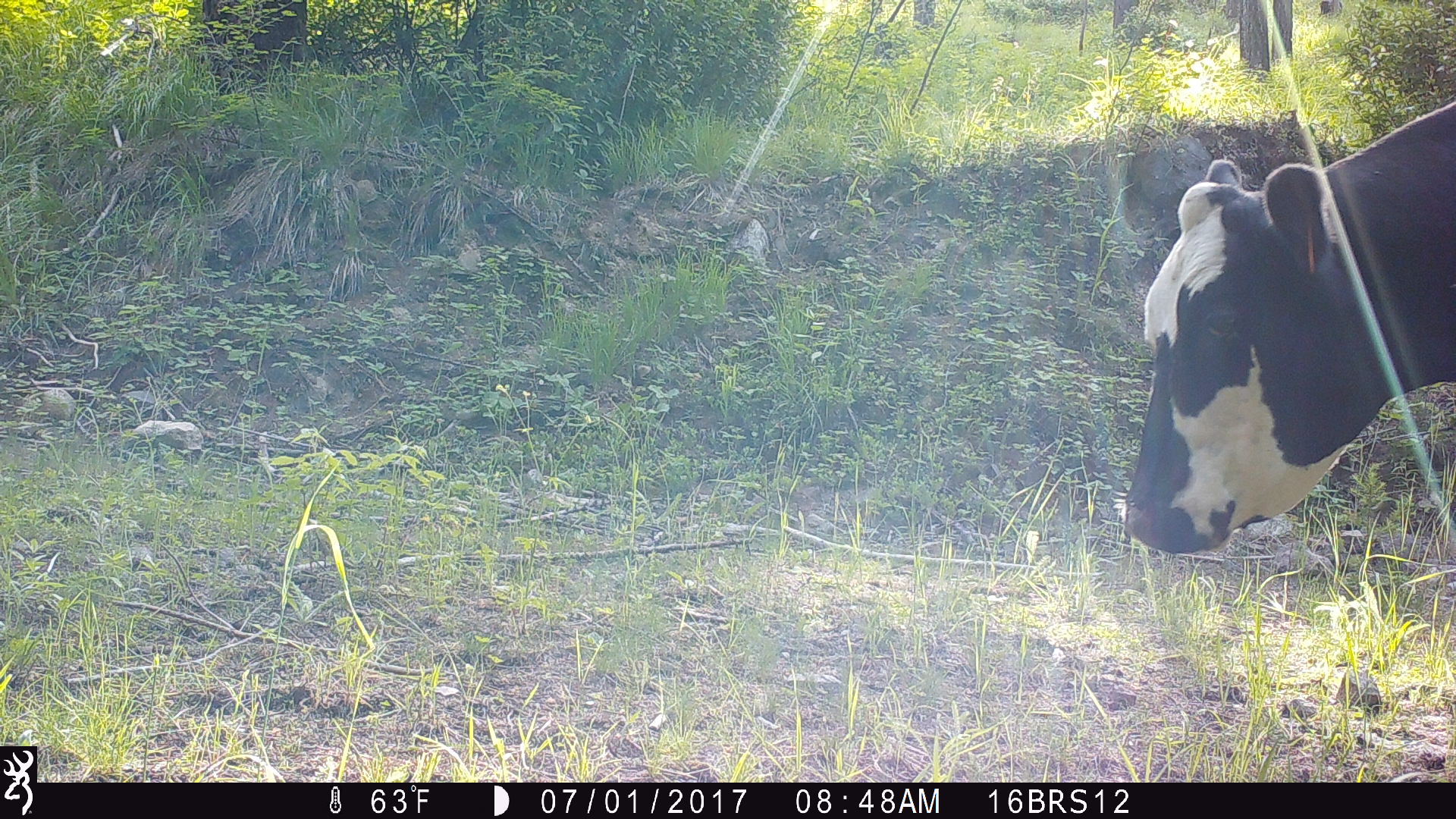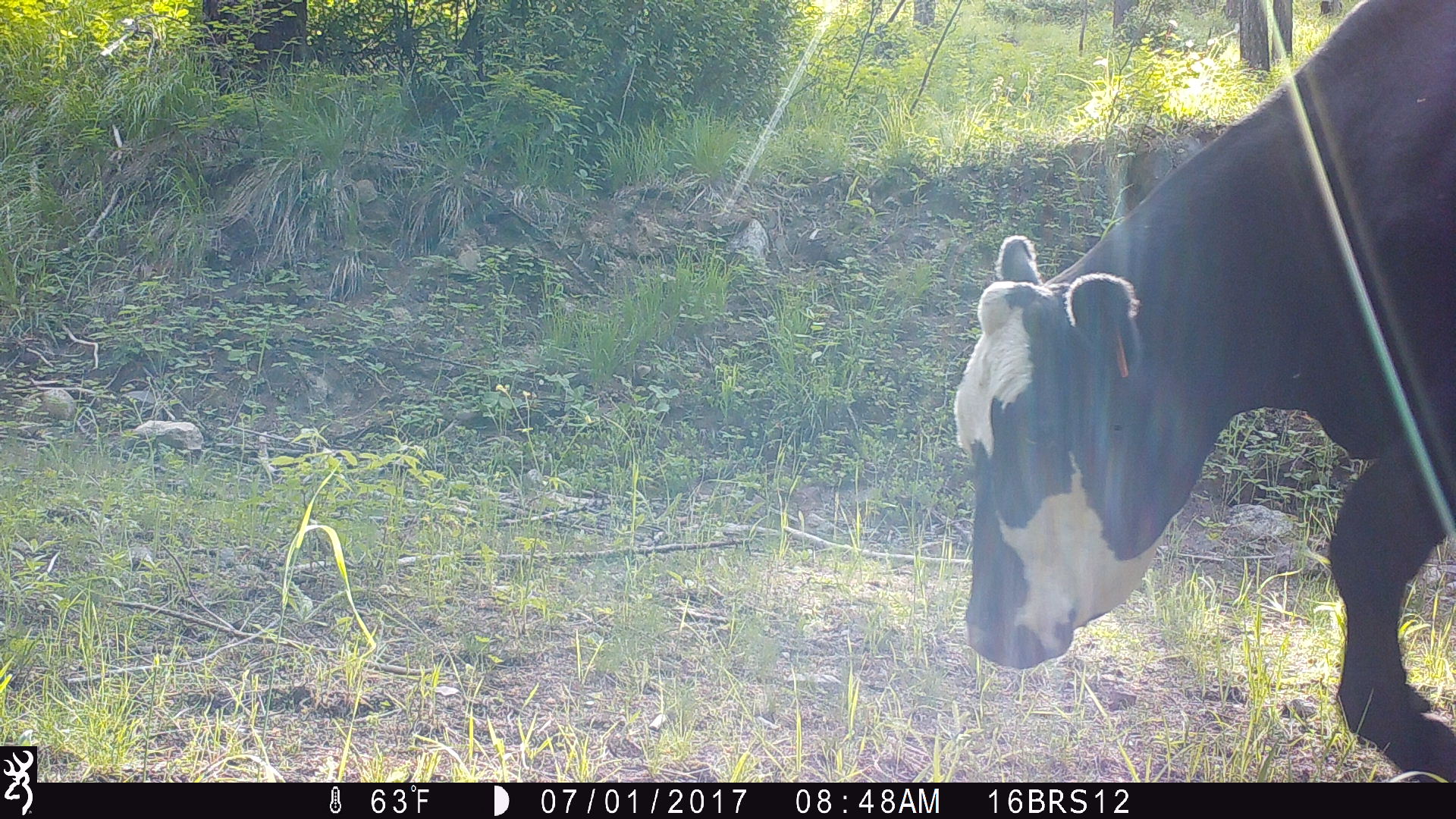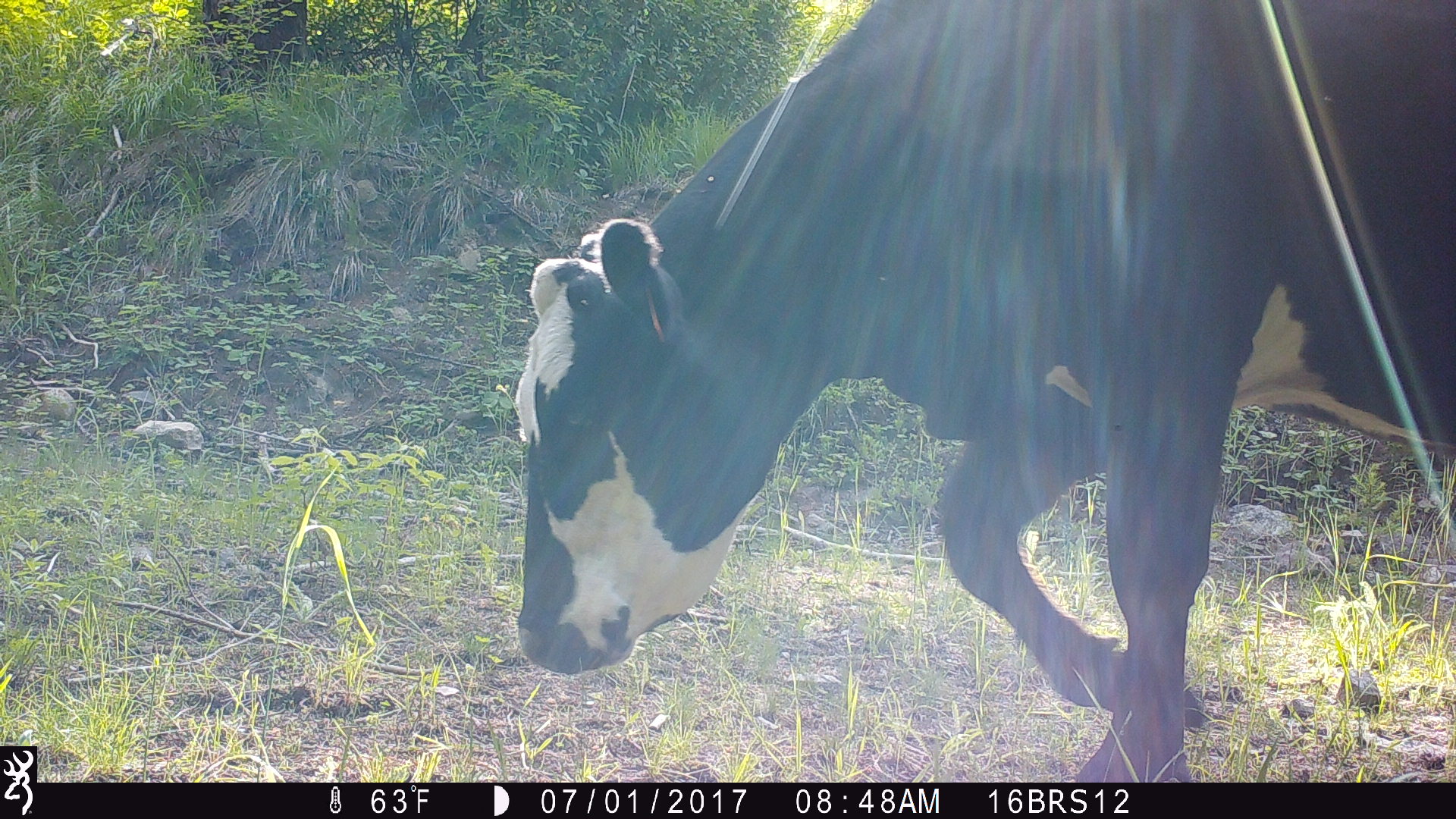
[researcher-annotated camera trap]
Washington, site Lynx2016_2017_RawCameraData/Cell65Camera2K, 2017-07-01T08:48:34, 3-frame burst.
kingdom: Animalia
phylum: Chordata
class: Mammalia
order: Artiodactyla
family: Bovidae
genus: Bos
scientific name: Bos taurus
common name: domestic cattle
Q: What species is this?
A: Domestic cattle (Bos taurus).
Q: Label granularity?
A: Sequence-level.